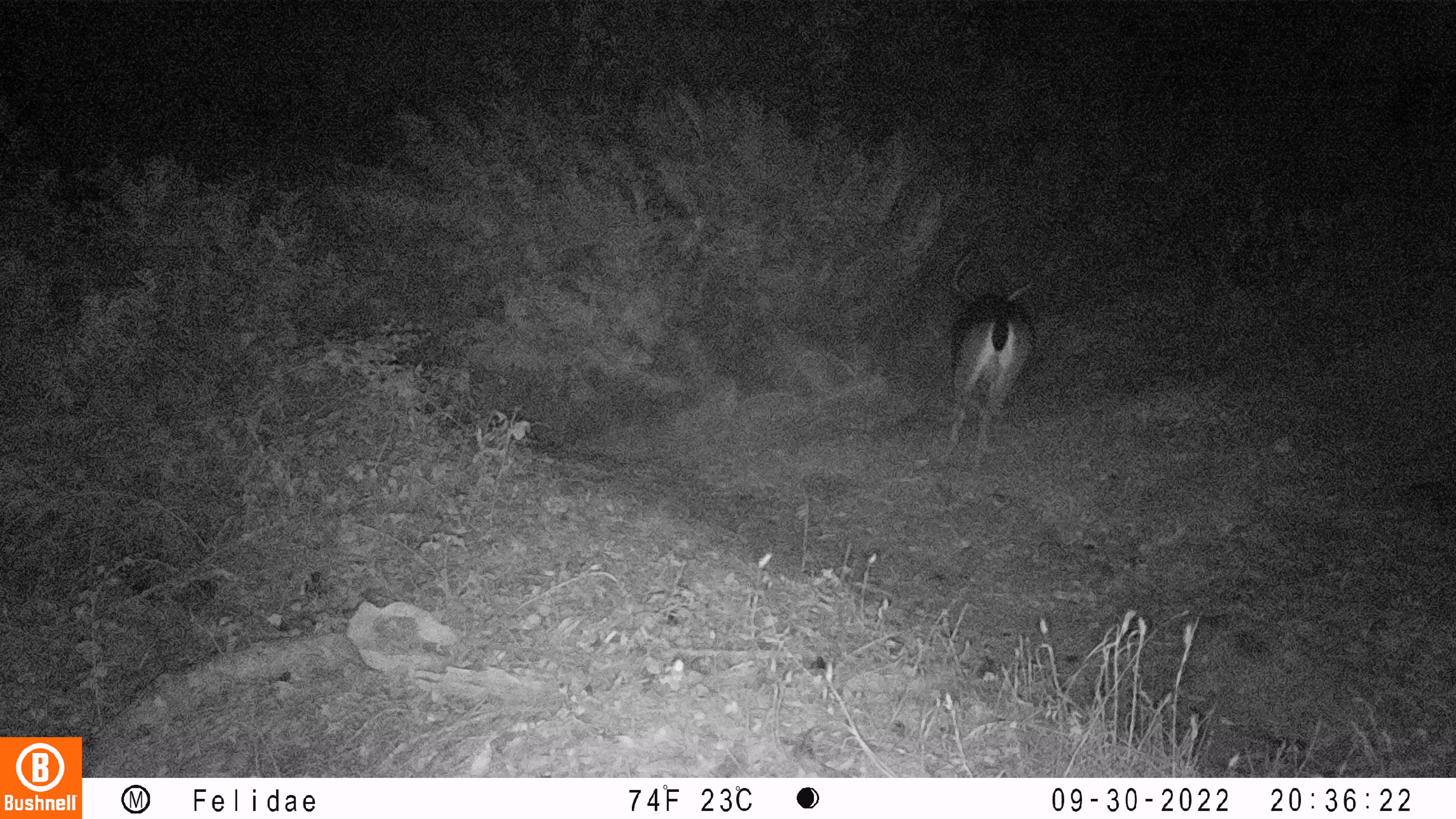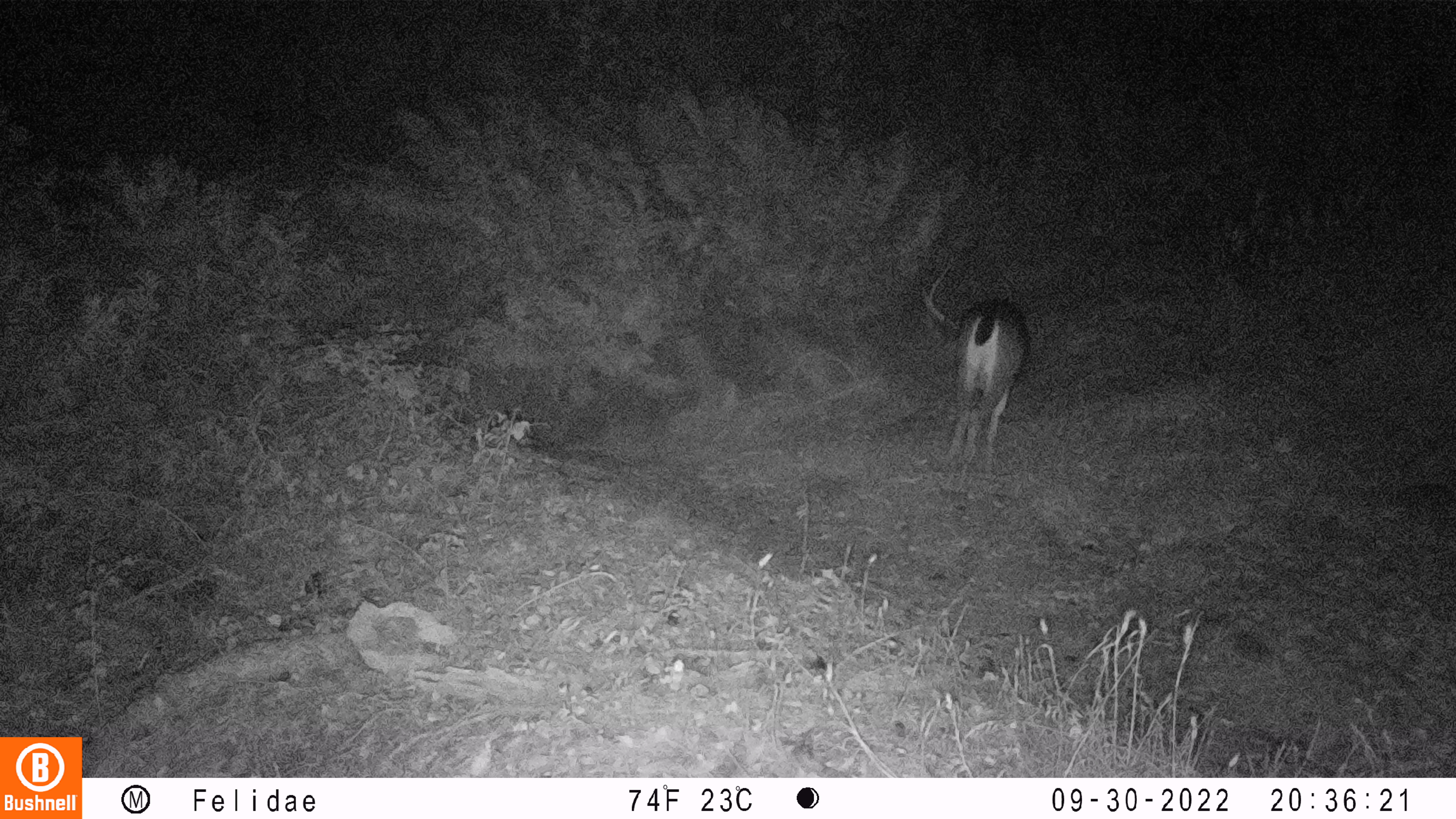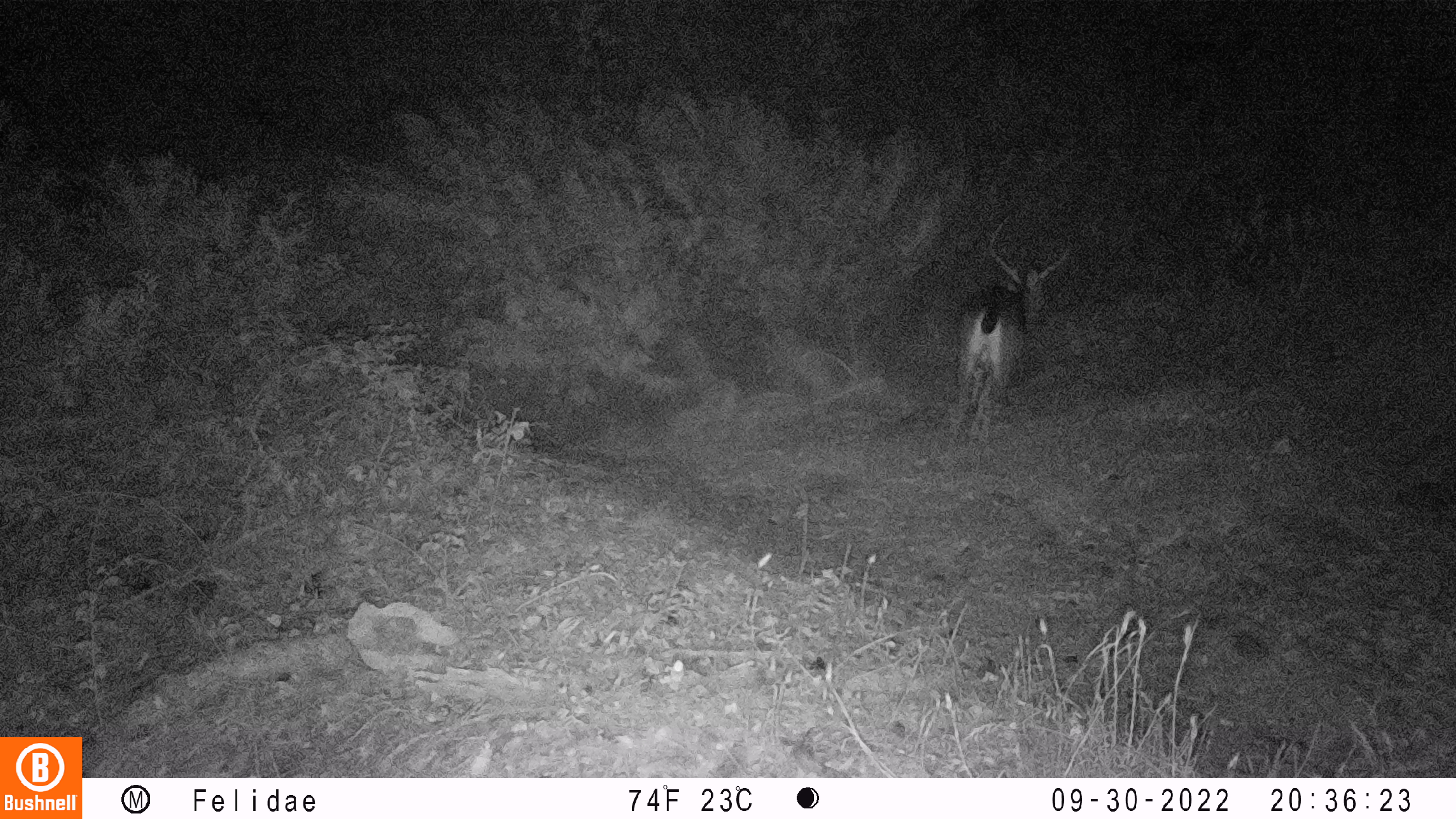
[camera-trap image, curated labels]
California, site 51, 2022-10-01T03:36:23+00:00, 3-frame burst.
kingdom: Animalia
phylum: Chordata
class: Mammalia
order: Artiodactyla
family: Cervidae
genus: Odocoileus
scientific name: Odocoileus hemionus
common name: mule deer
Mule deer (Odocoileus hemionus).